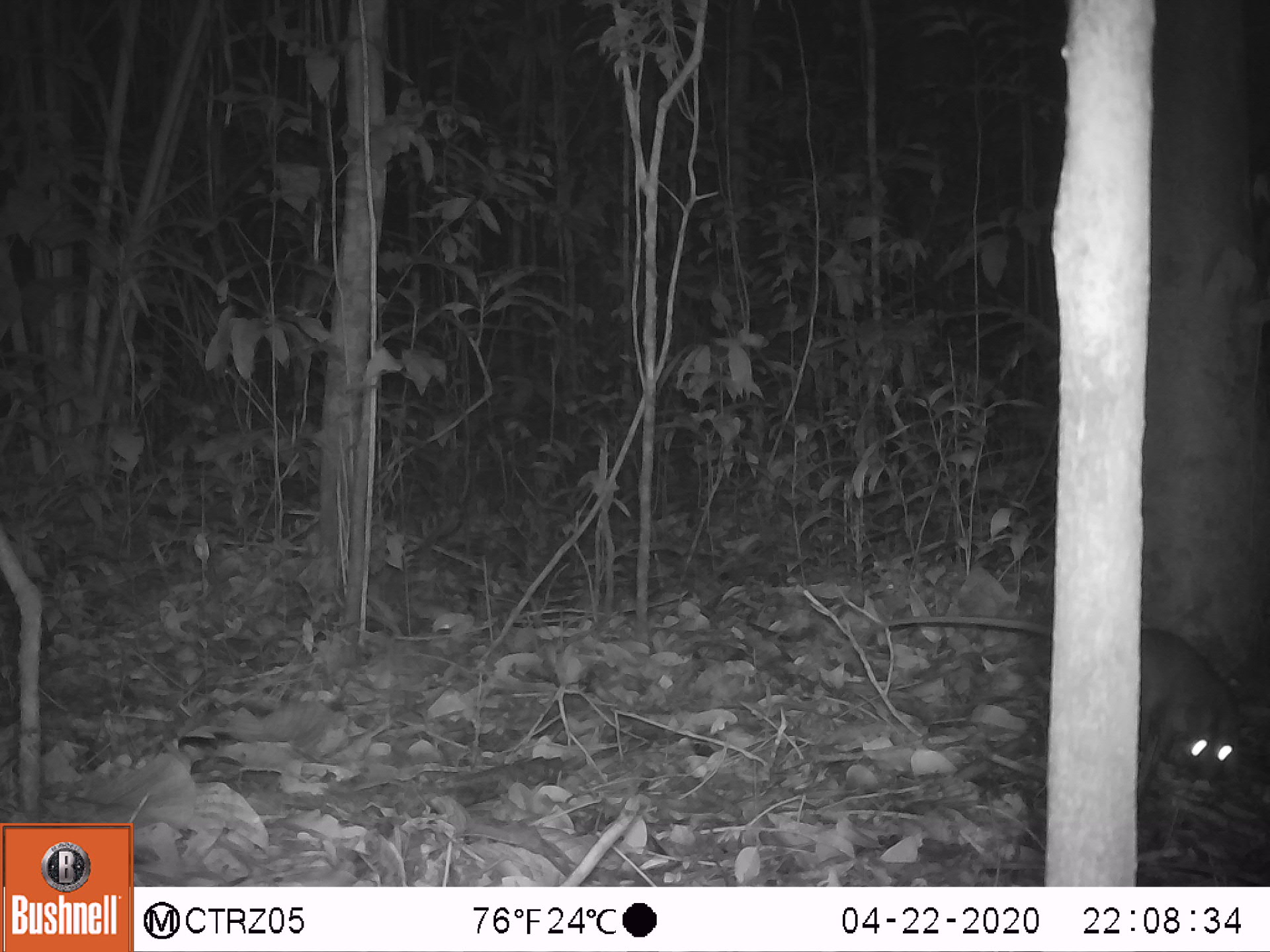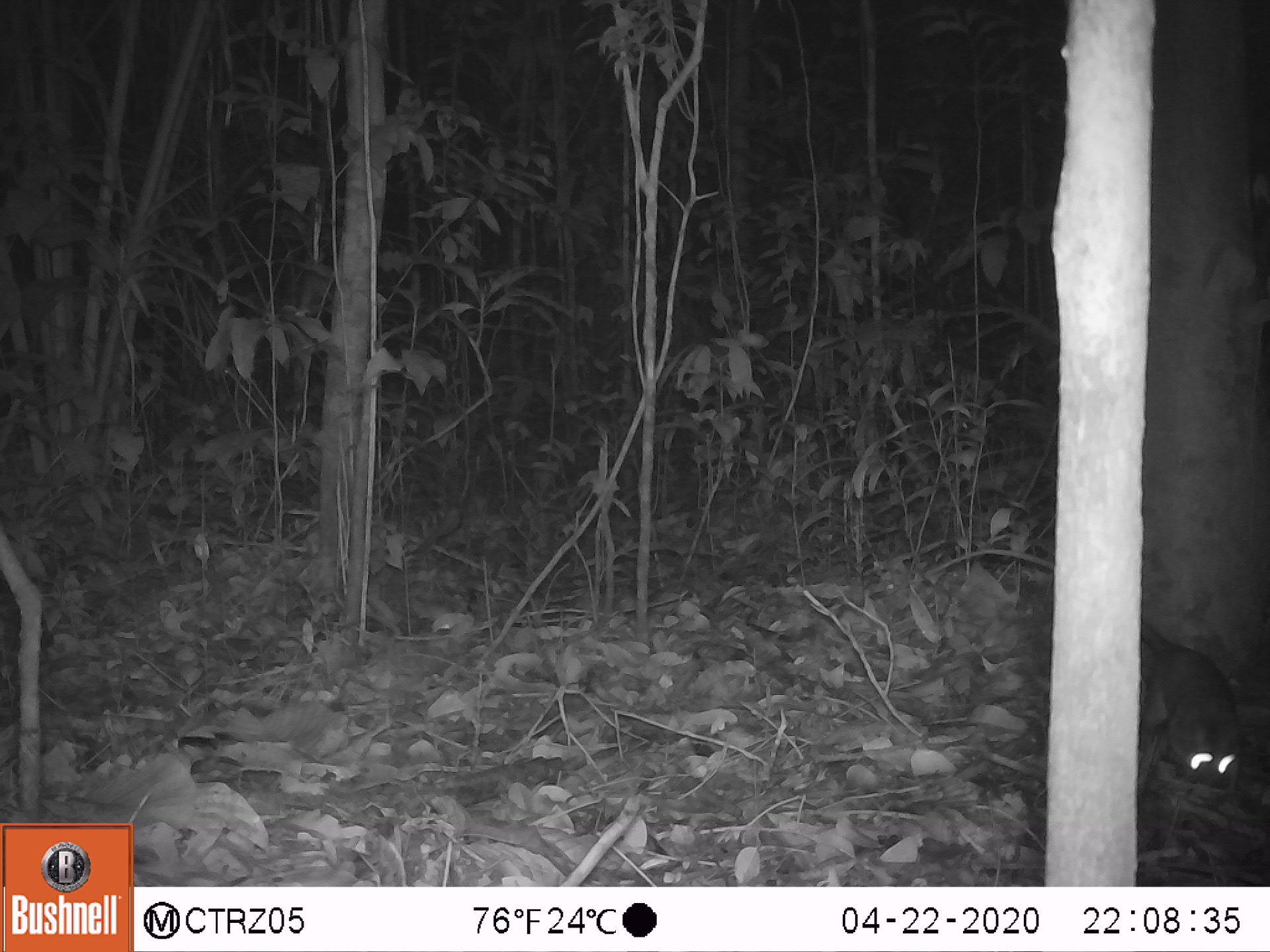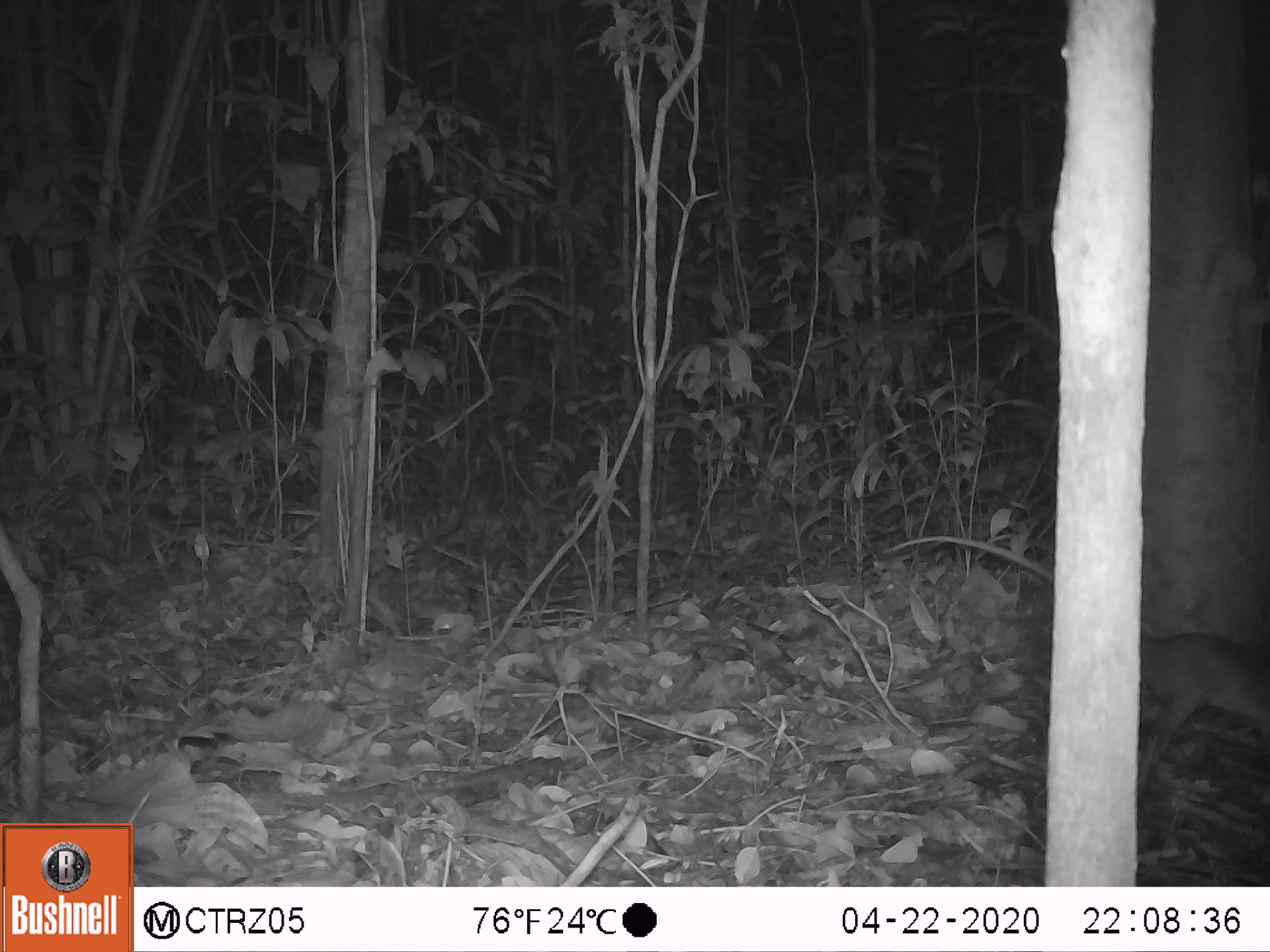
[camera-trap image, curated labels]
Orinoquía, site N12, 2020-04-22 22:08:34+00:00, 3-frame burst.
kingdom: Animalia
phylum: Chordata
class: Mammalia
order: Rodentia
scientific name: Rodentia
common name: rodent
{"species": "rodent (Rodentia)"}